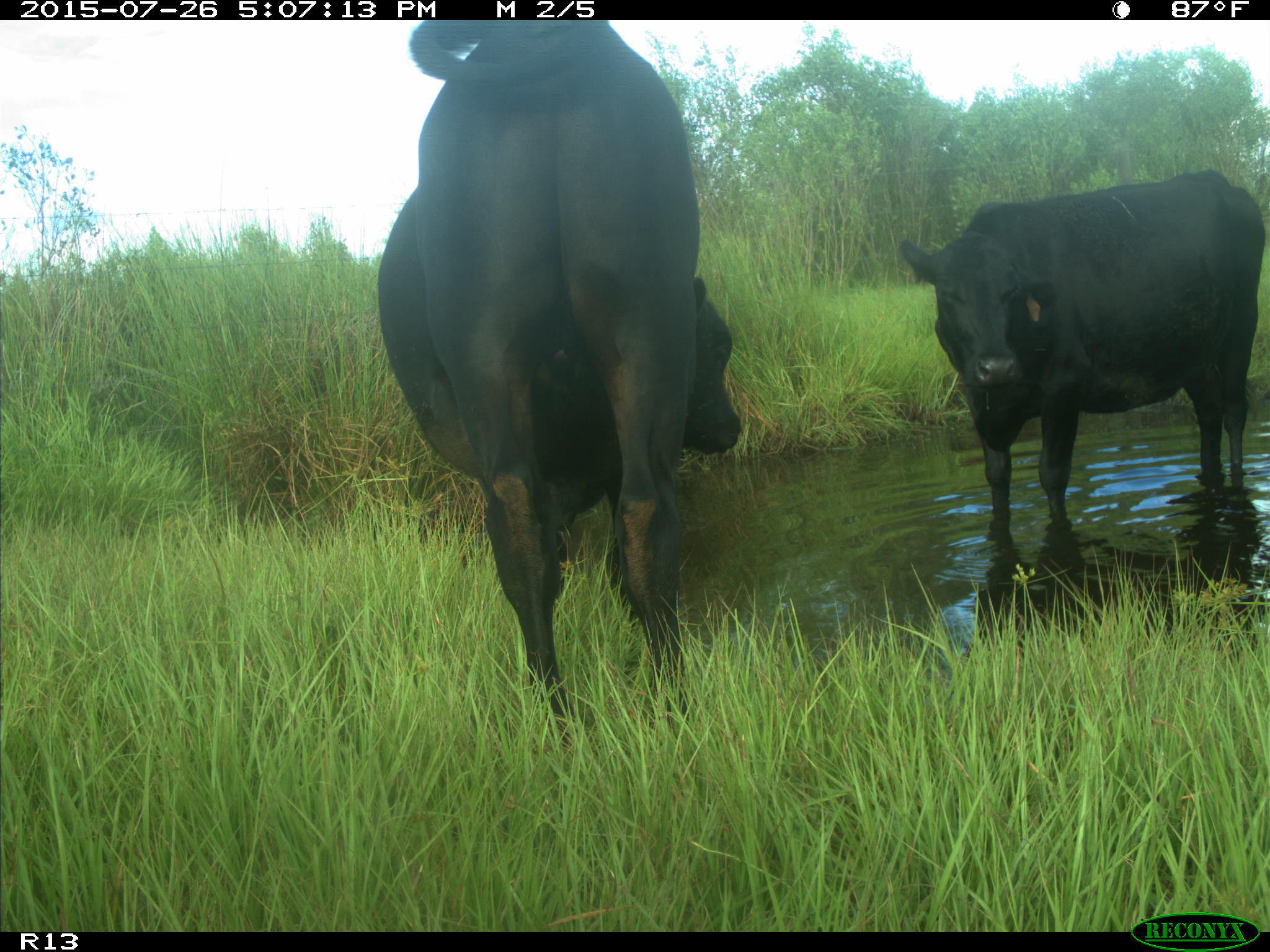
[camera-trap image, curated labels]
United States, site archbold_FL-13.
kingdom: Animalia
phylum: Chordata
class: Mammalia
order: Artiodactyla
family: Bovidae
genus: Bos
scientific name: Bos taurus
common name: domestic cow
Bos taurus (domestic cow).